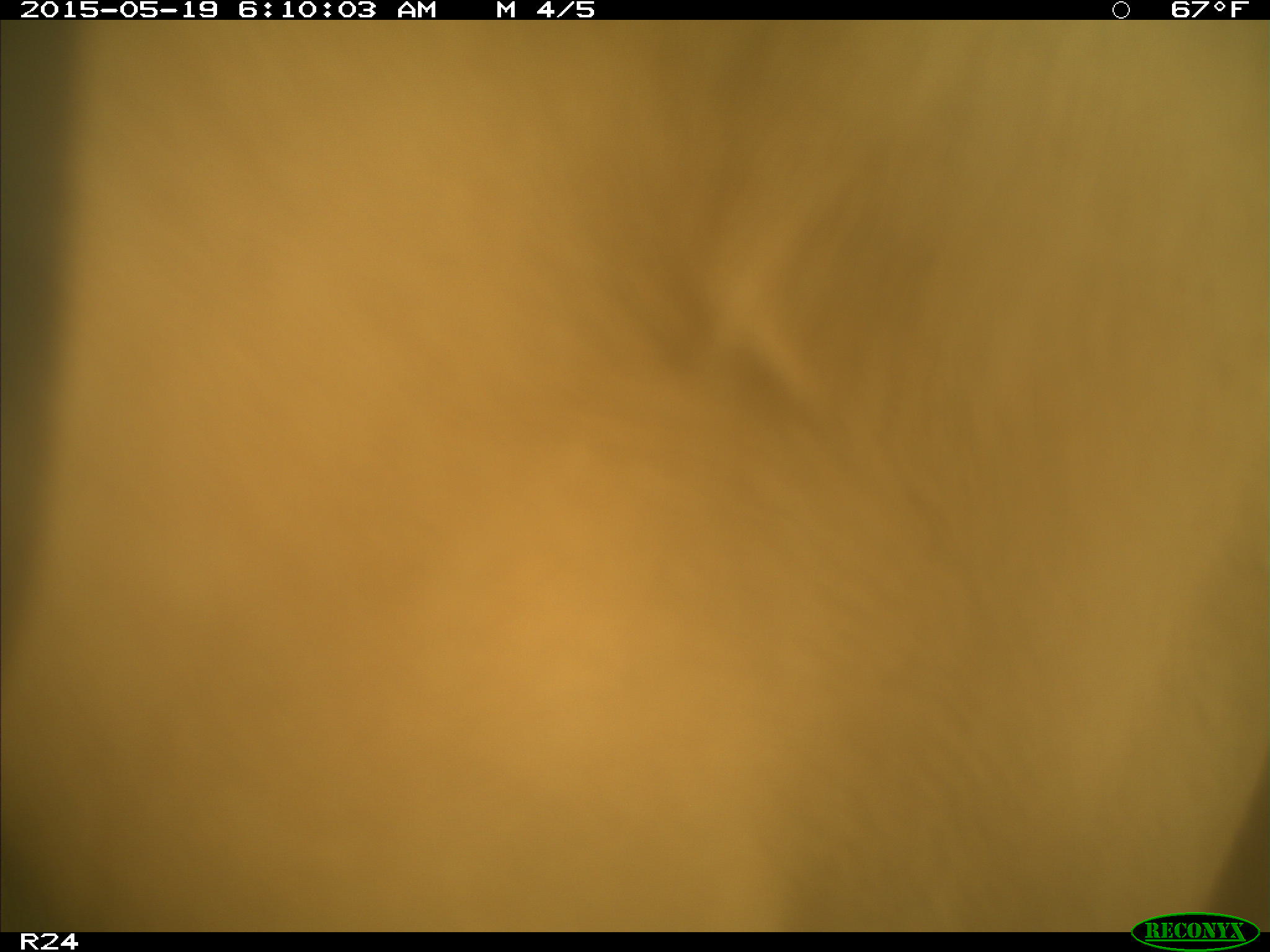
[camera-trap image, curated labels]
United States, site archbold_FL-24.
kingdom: Animalia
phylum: Chordata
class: Mammalia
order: Artiodactyla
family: Bovidae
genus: Bos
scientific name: Bos taurus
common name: domestic cow